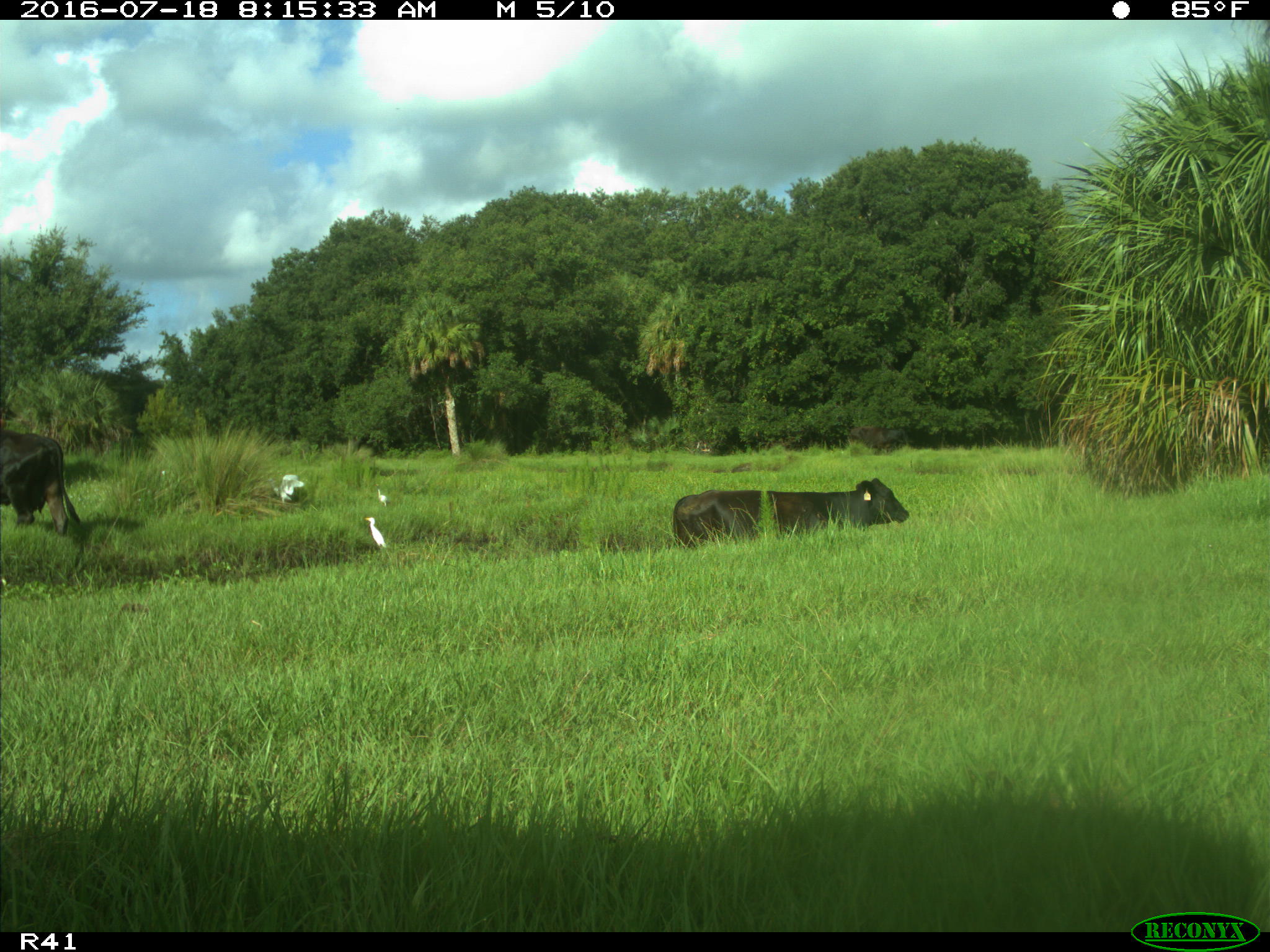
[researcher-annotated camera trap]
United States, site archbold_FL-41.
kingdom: Animalia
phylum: Chordata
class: Mammalia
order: Artiodactyla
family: Bovidae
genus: Bos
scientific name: Bos taurus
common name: domestic cow